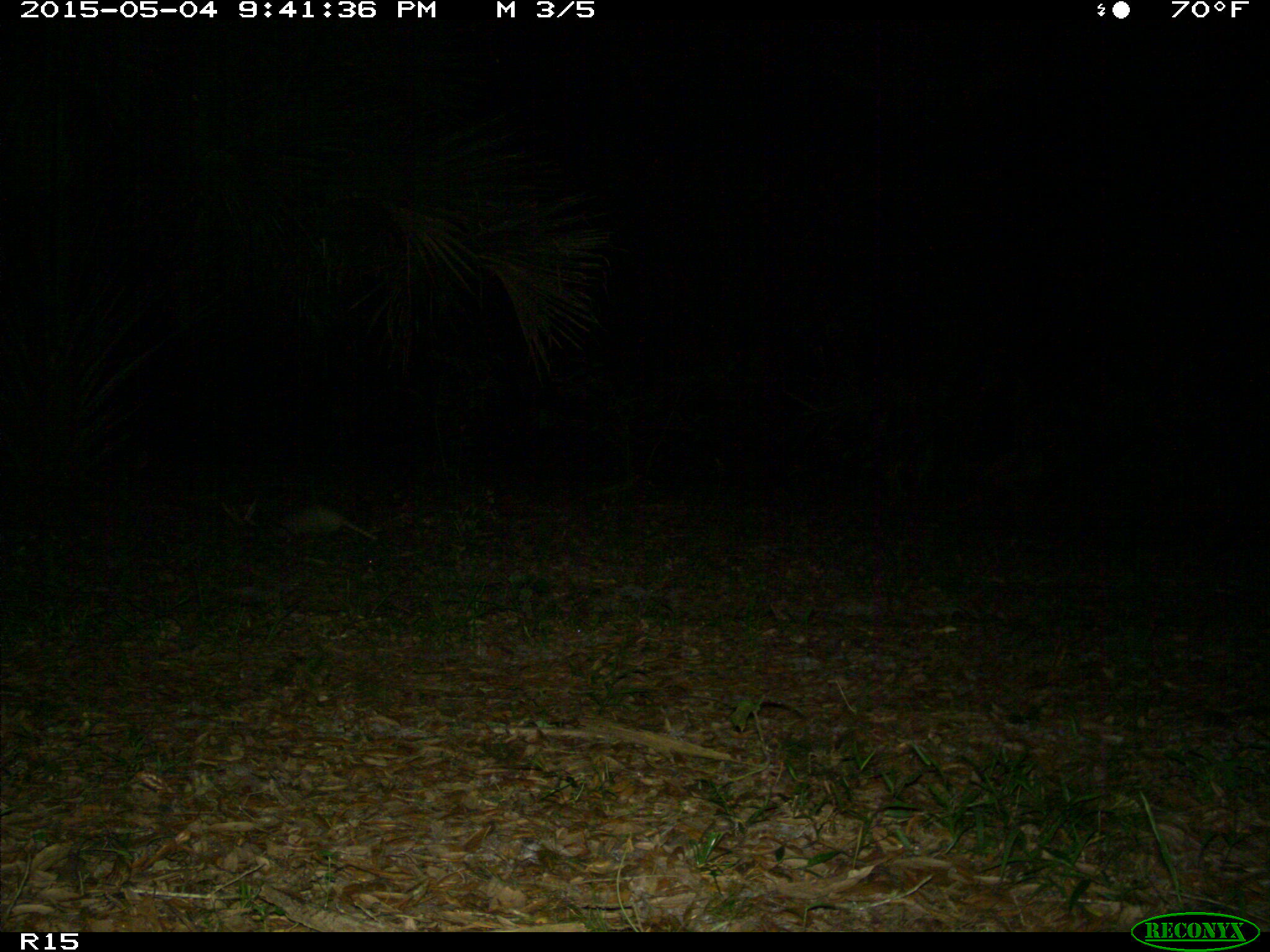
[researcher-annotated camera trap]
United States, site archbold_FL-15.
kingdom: Animalia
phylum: Chordata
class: Mammalia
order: Didelphimorphia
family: Didelphidae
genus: Didelphis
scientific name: Didelphis virginiana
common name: virginia opossum